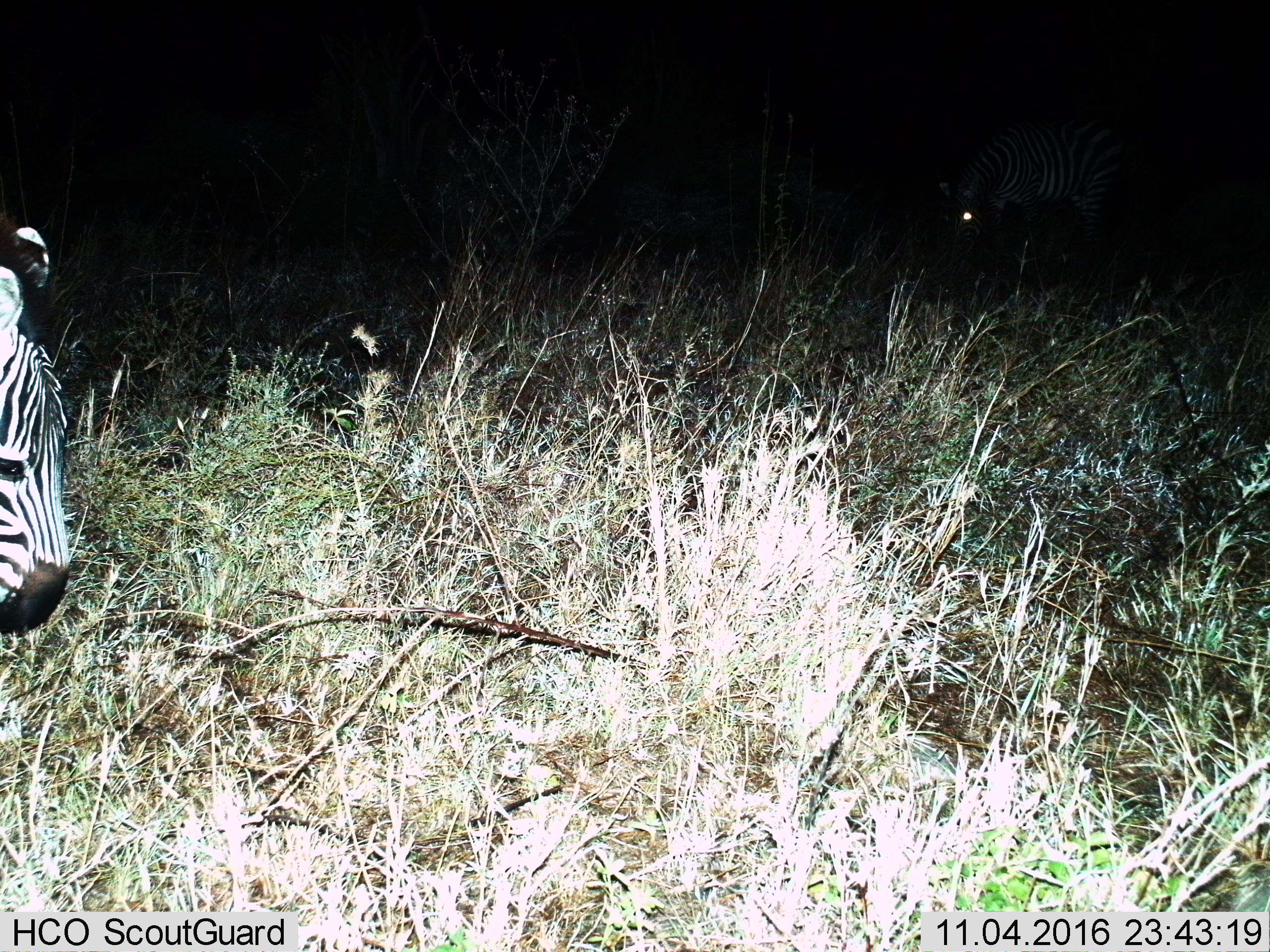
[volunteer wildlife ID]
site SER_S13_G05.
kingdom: Animalia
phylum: Chordata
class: Mammalia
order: Perissodactyla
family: Equidae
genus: Equus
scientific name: Equus quagga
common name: plains zebra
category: zebraplains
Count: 1.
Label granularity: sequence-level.